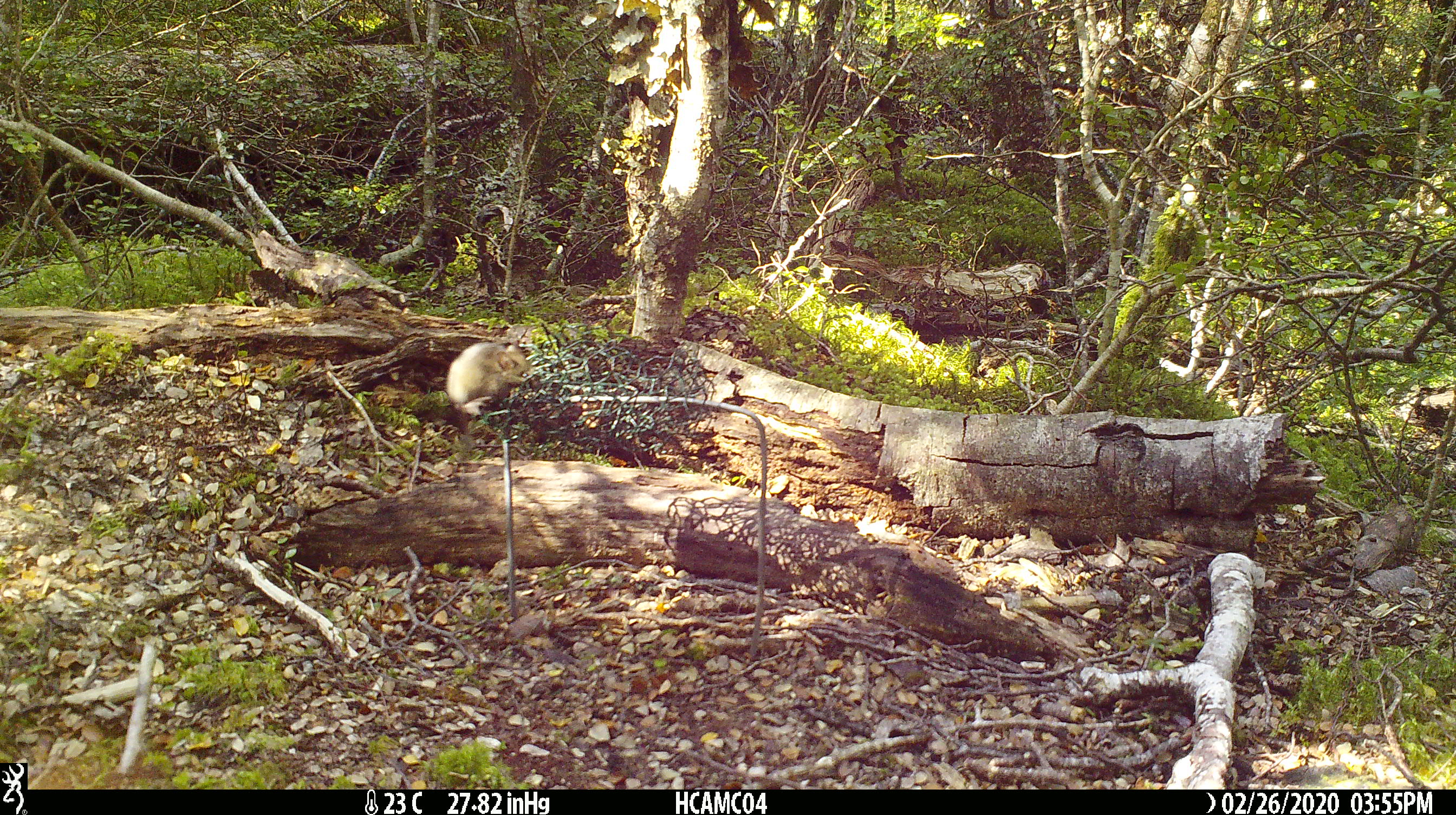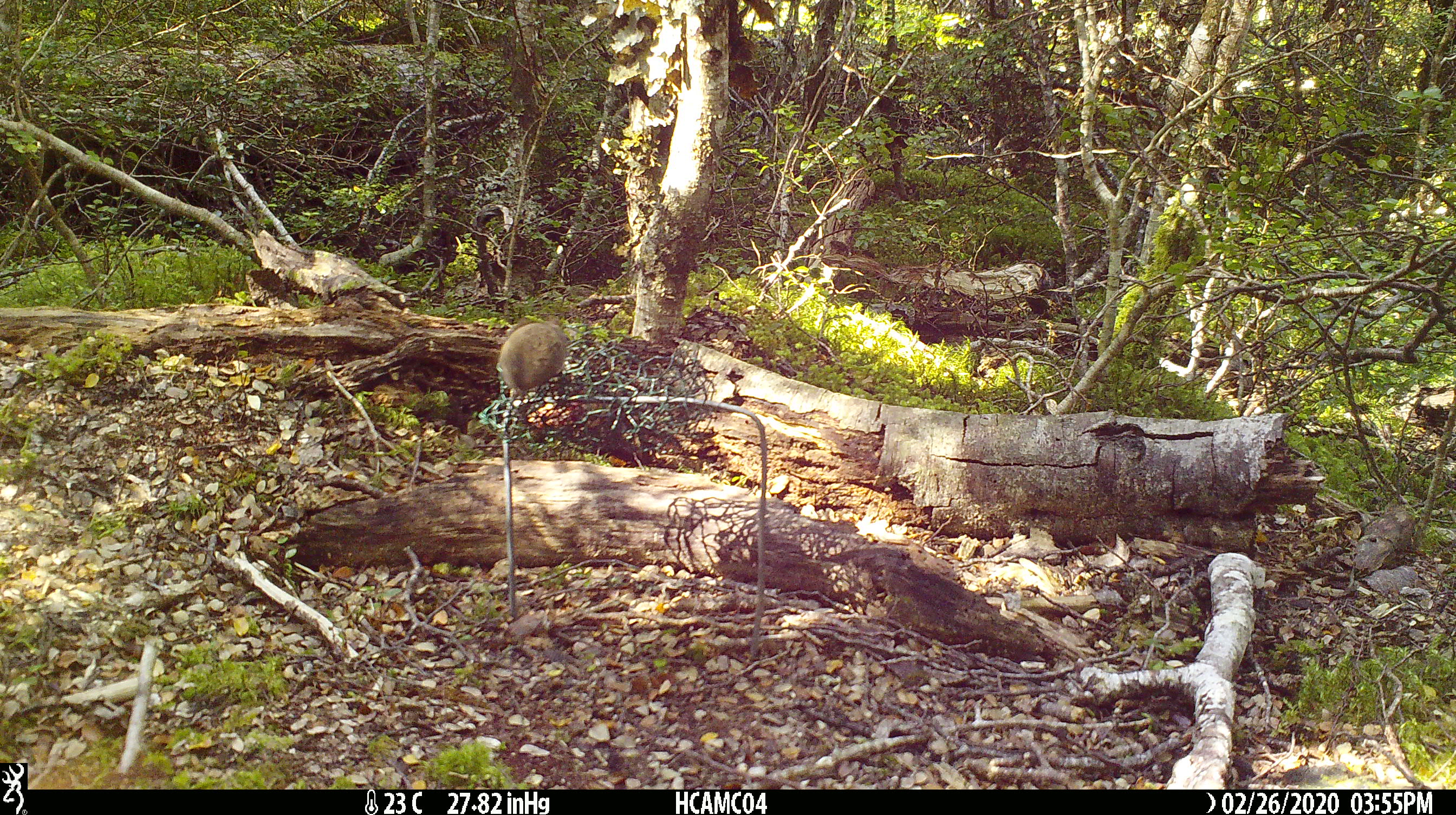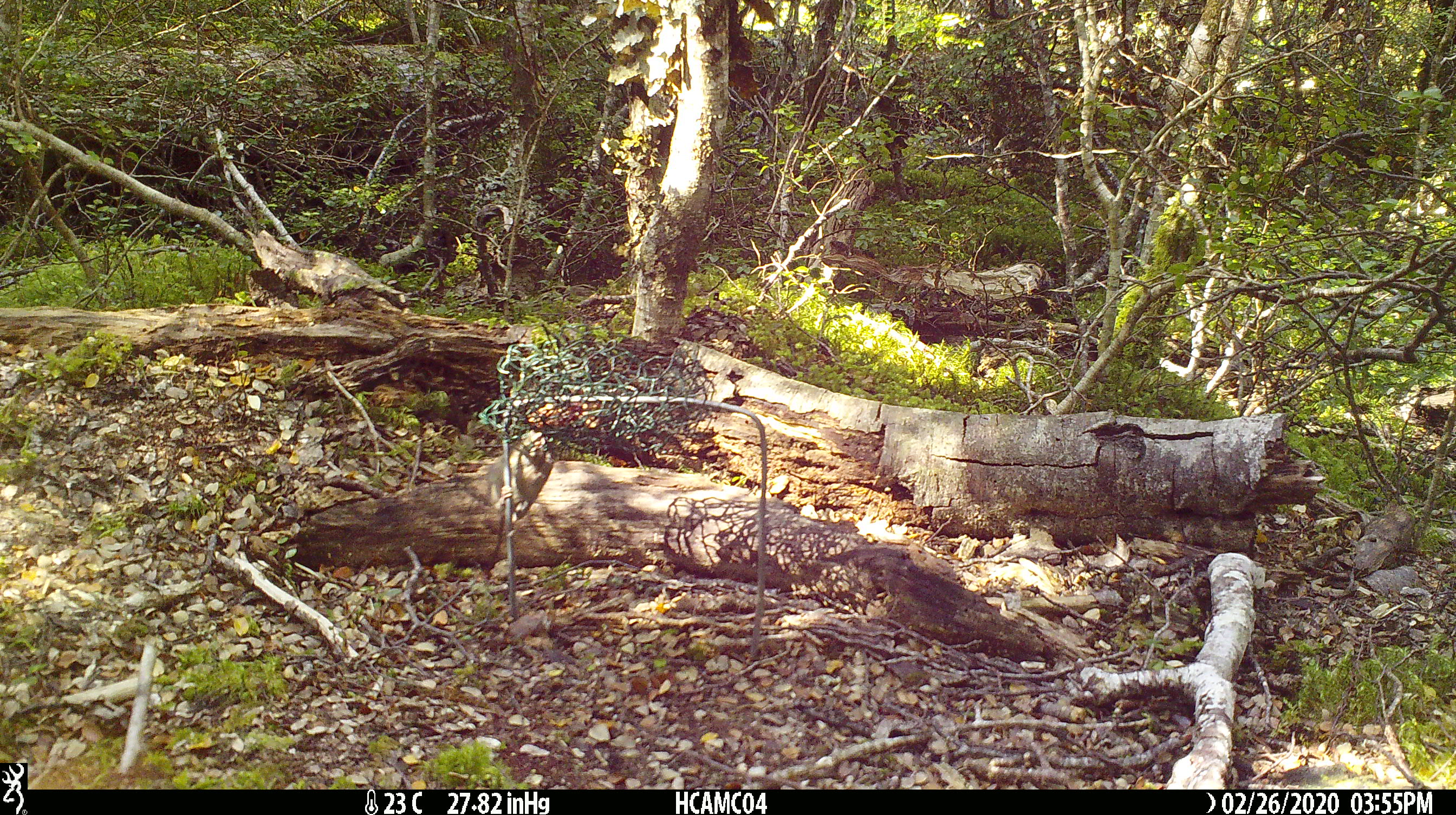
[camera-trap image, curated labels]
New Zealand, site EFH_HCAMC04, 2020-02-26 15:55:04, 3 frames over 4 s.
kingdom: Animalia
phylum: Chordata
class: Mammalia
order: Rodentia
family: Muridae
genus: Mus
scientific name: Mus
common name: mouse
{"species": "mouse (Mus)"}